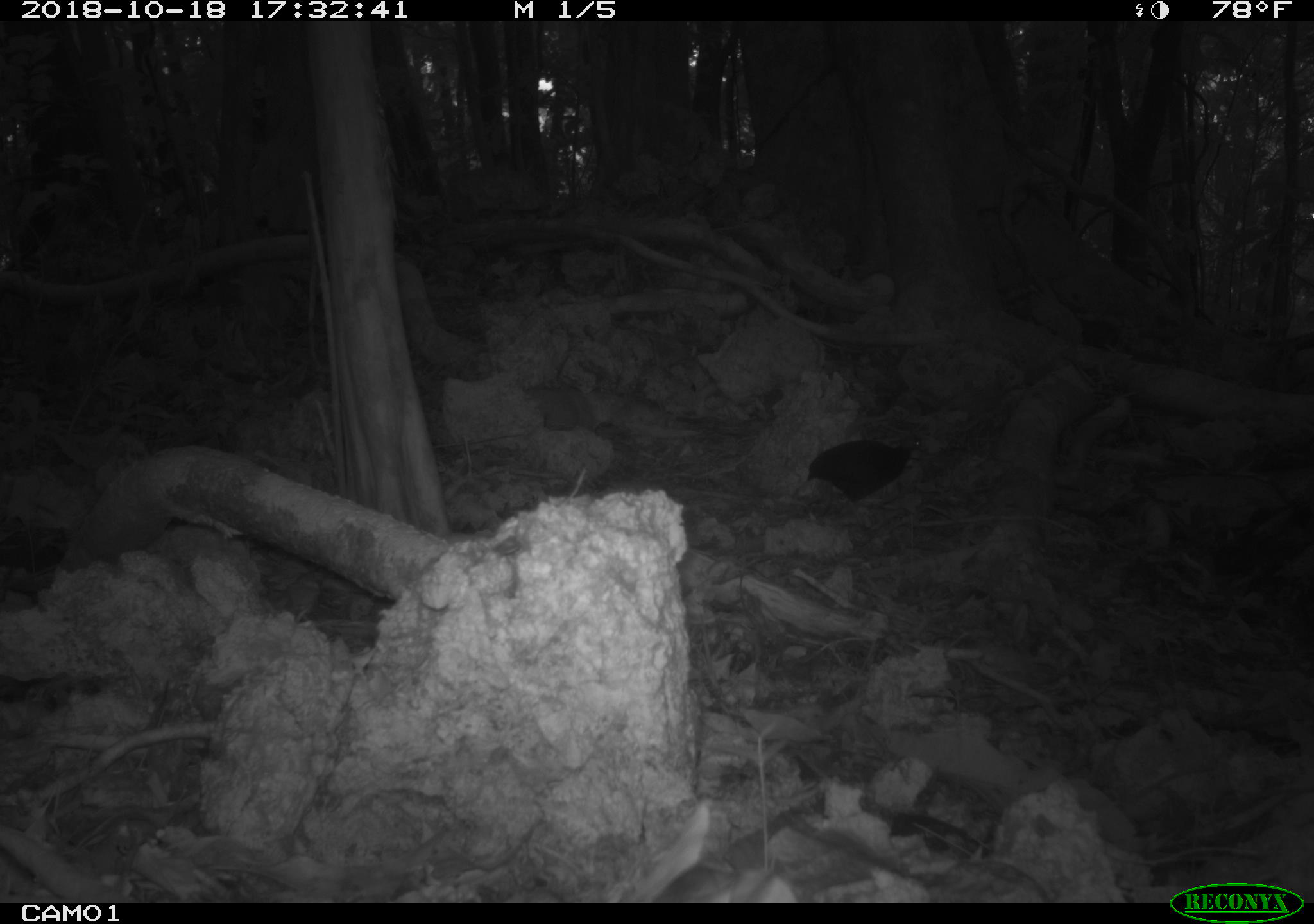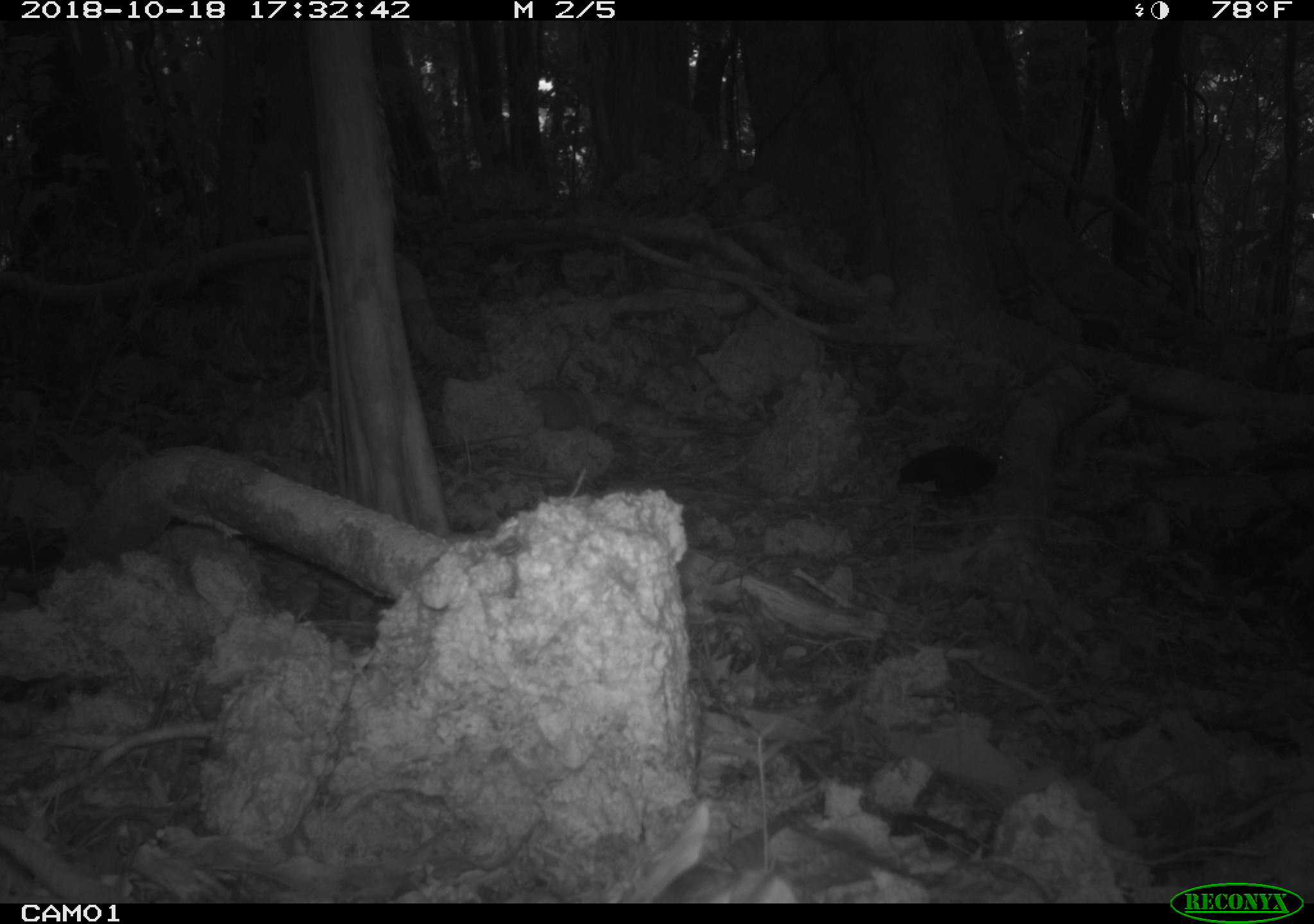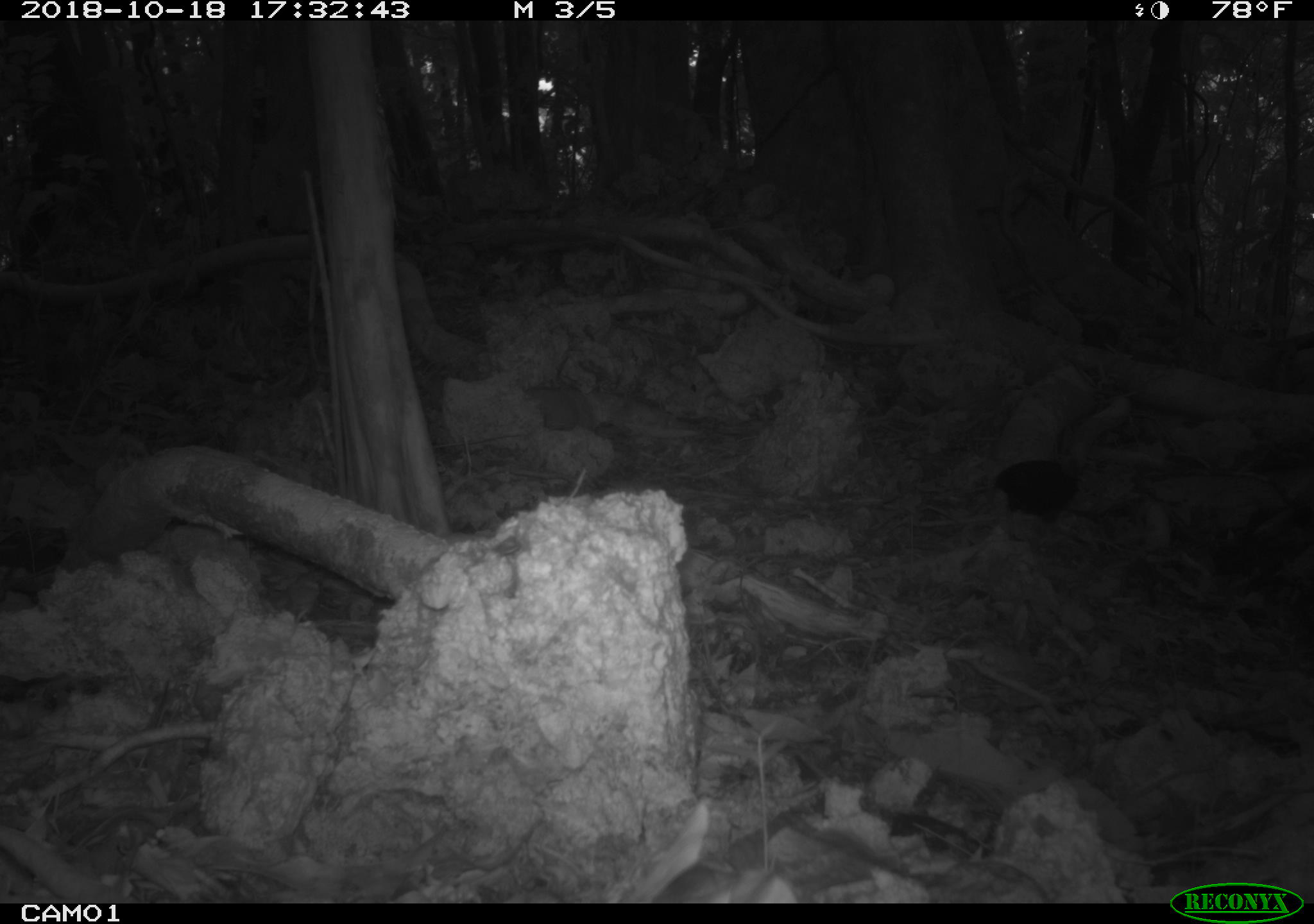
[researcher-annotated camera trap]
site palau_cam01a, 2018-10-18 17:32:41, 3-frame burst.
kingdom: Animalia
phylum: Chordata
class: Aves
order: Galliformes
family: Megapodiidae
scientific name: Megapodiidae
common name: megapode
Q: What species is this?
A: Megapode (Megapodiidae).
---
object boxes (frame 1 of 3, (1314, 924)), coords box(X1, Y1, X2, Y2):
megapode: box(806, 431, 927, 517)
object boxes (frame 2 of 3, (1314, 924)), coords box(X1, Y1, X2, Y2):
megapode: box(898, 438, 1017, 520)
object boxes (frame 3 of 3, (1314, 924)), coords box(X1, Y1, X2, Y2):
megapode: box(995, 440, 1091, 553)